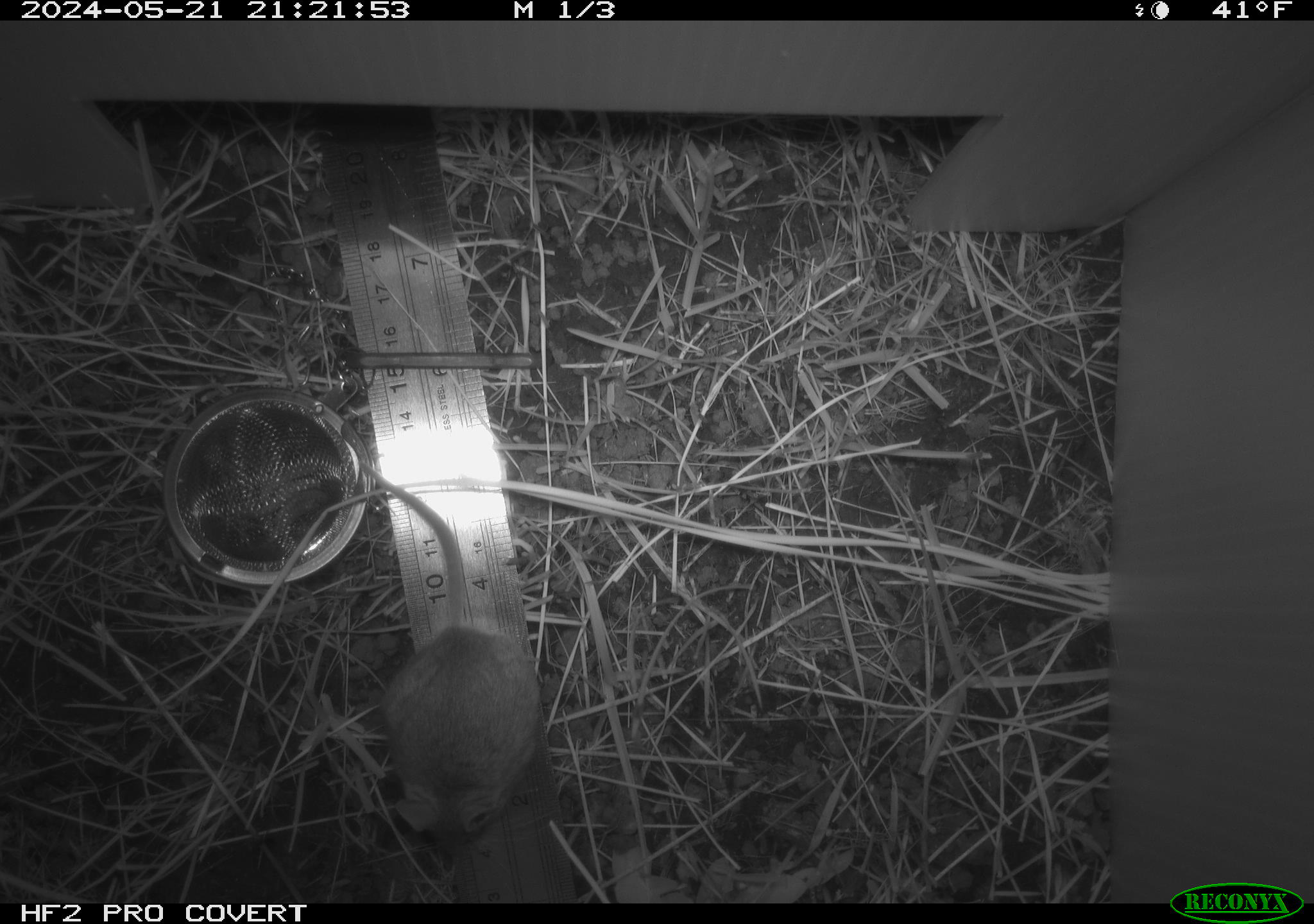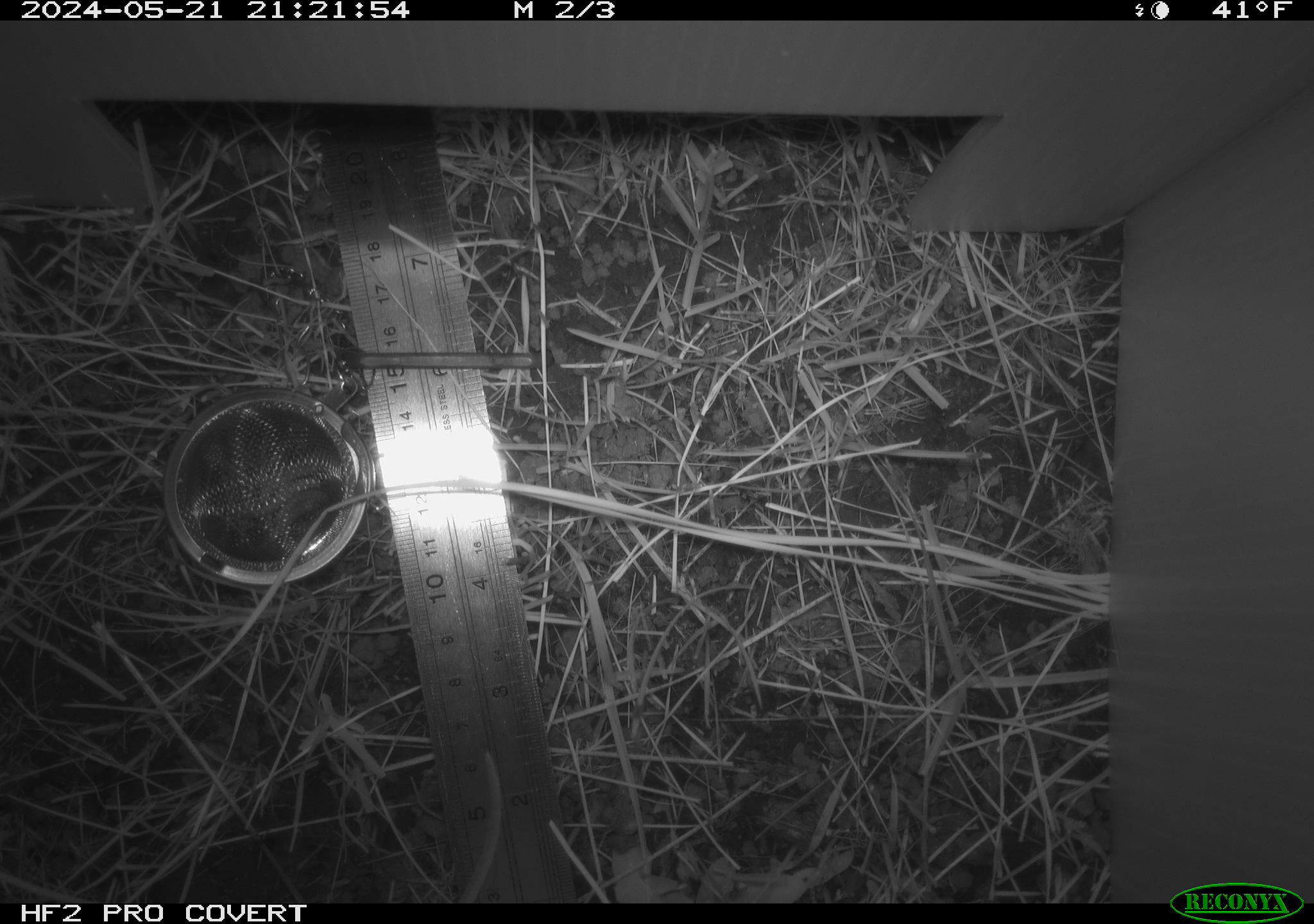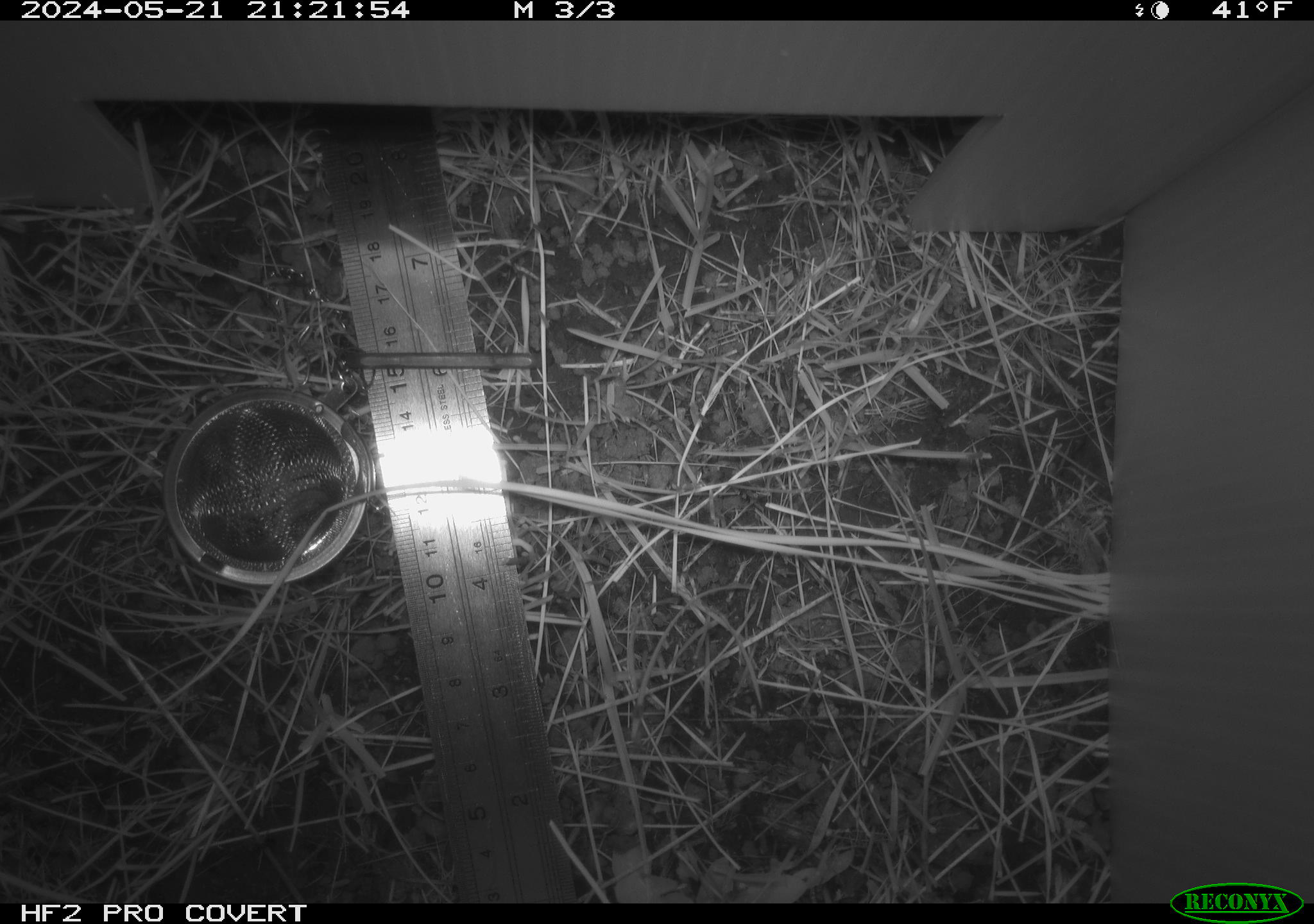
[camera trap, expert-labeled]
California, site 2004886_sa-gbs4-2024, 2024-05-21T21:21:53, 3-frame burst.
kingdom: Animalia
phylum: Chordata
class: Mammalia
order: Rodentia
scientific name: Rodentia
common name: mouse species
Mouse species (Rodentia).